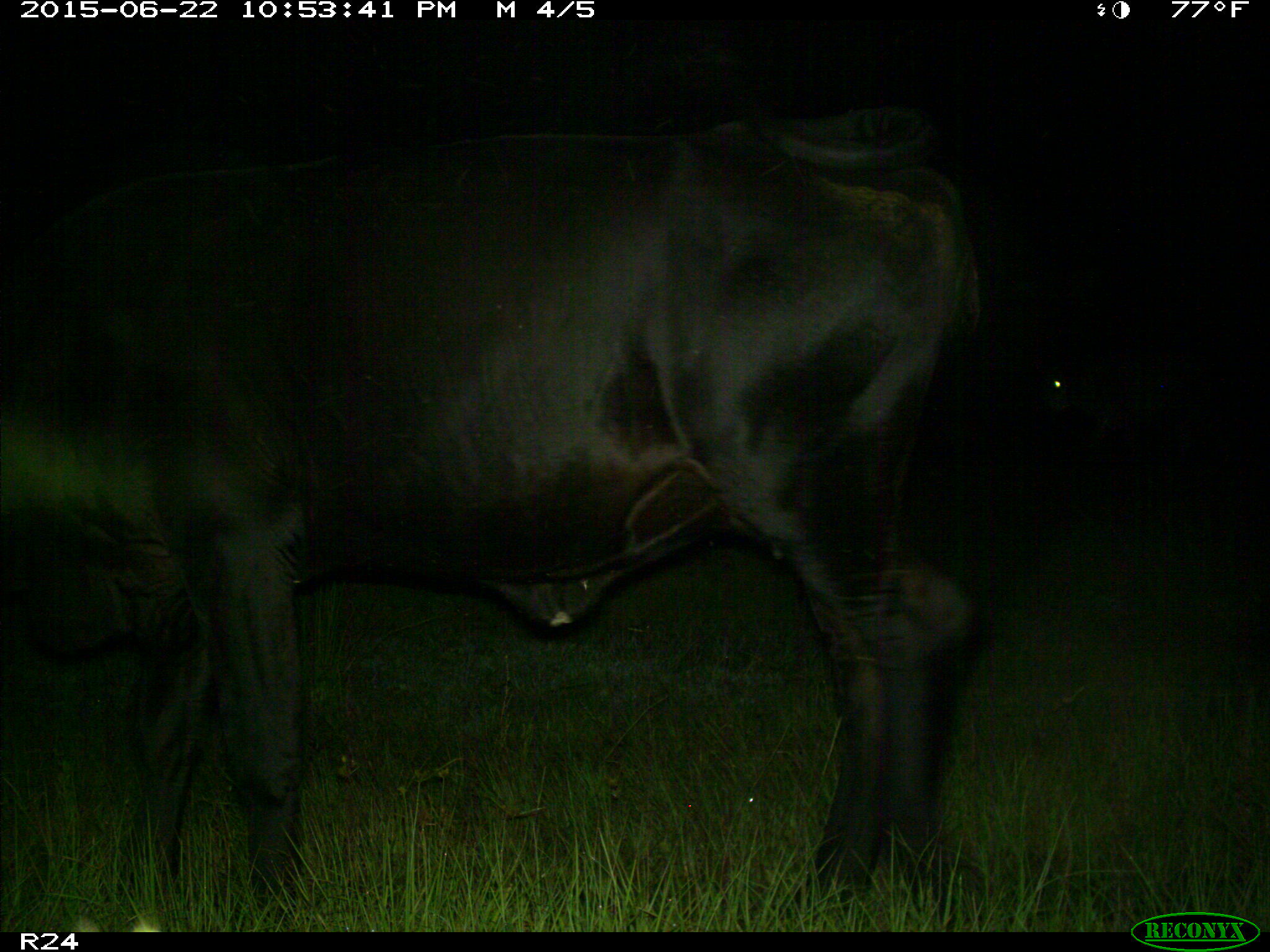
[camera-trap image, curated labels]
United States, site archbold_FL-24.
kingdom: Animalia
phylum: Chordata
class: Mammalia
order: Artiodactyla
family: Bovidae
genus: Bos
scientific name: Bos taurus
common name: domestic cow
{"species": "Bos taurus (domestic cow)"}